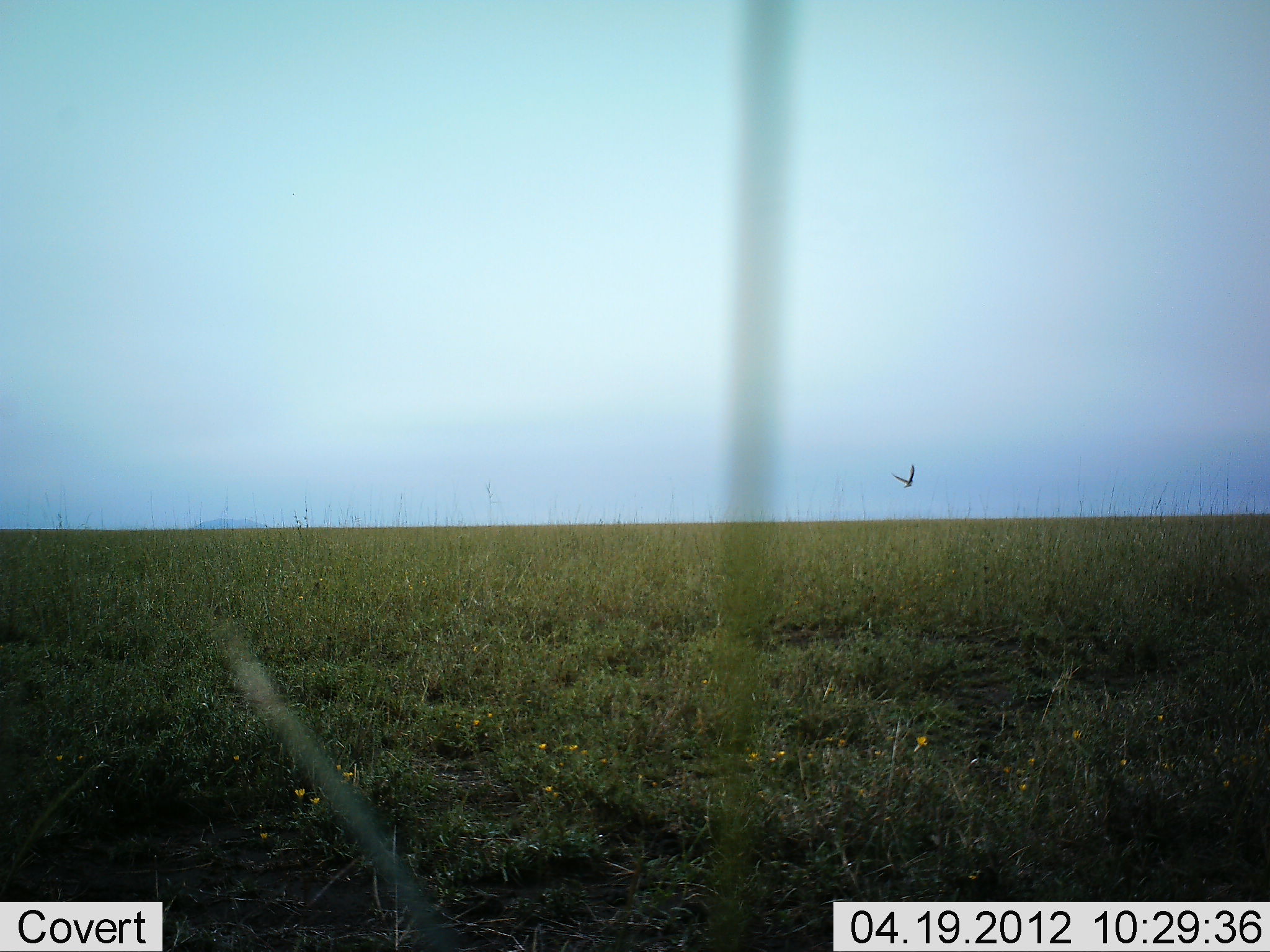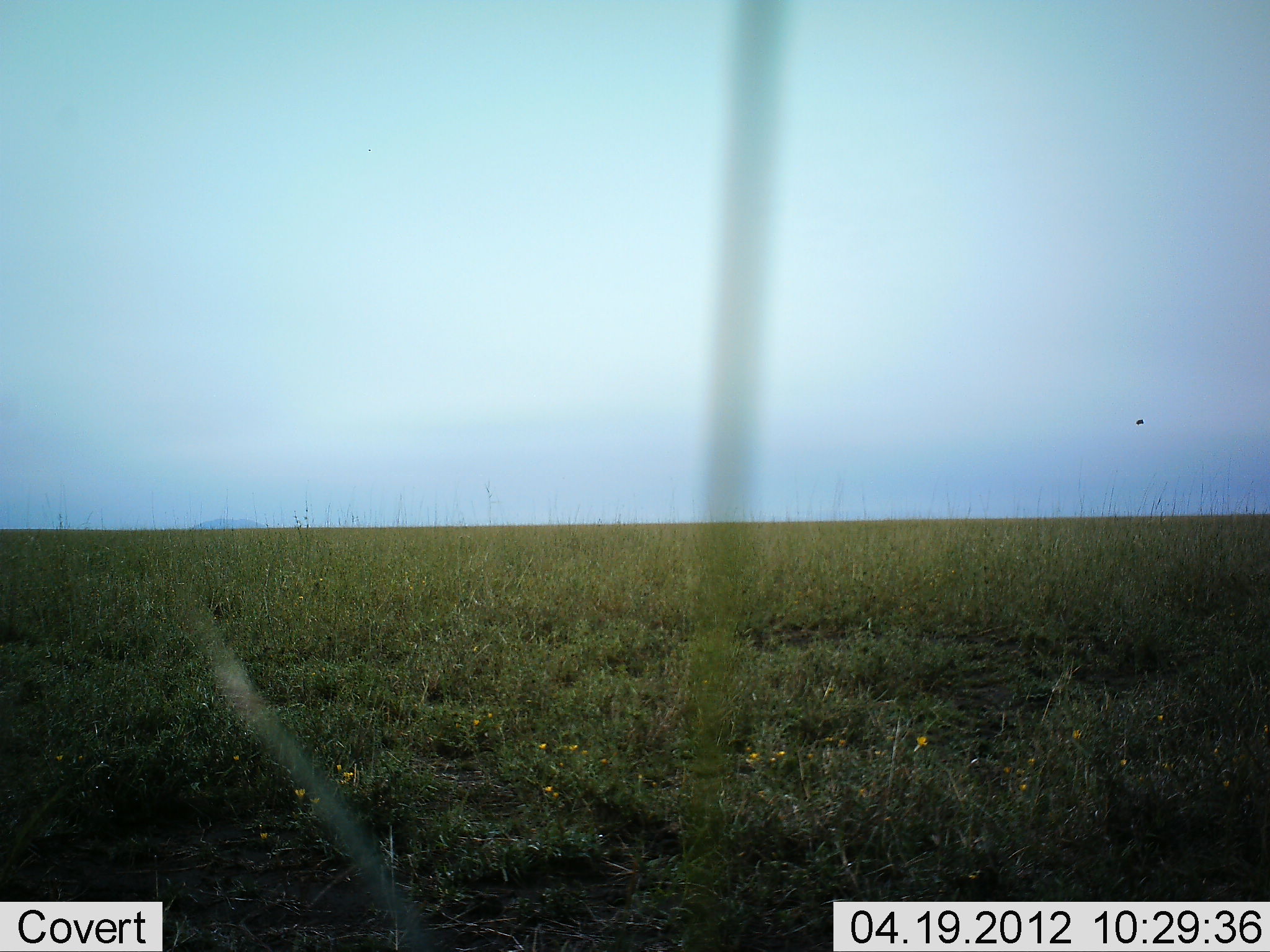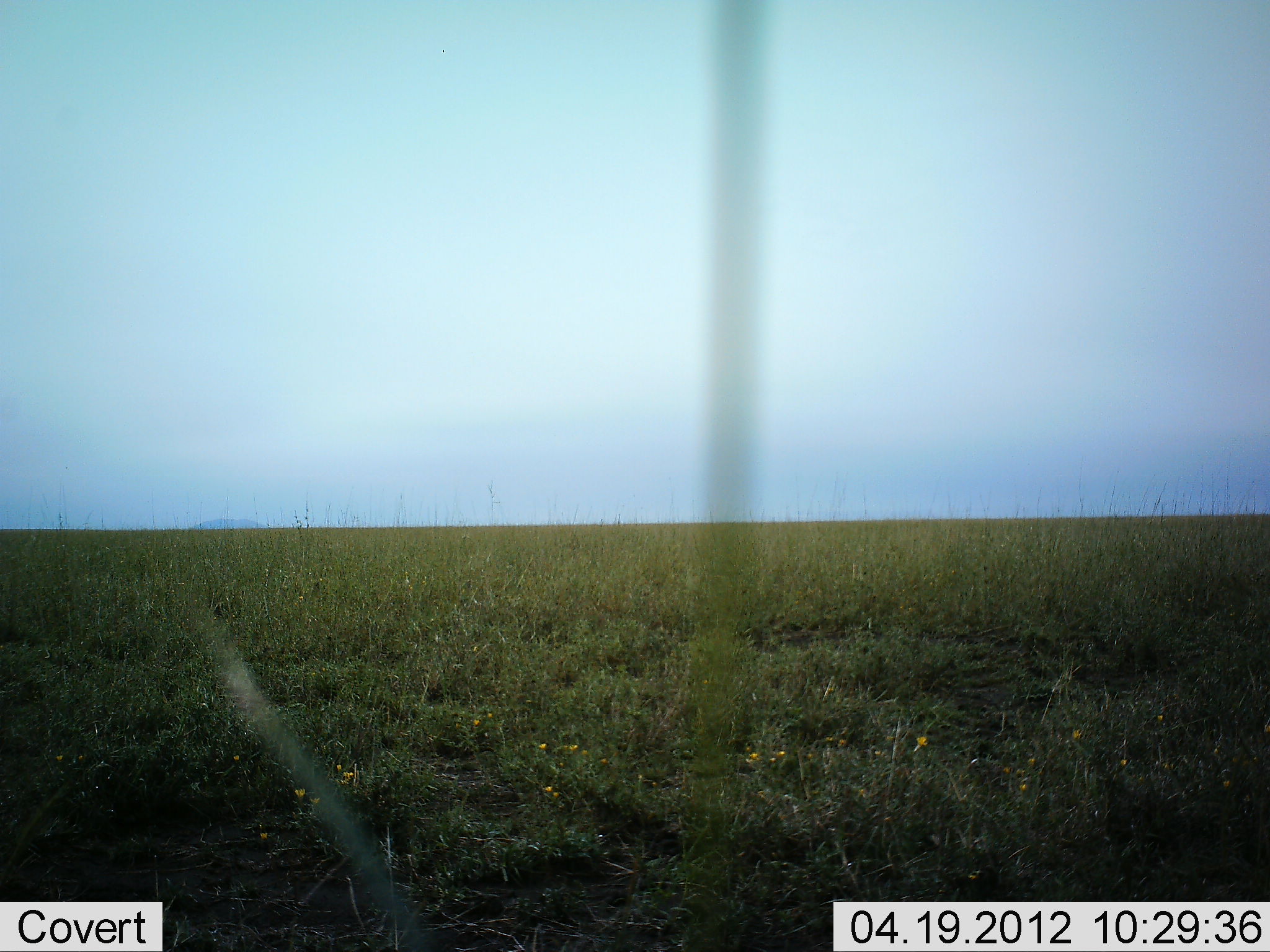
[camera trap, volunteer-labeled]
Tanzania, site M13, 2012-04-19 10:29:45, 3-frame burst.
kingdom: Animalia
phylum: Chordata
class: Aves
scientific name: Aves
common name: bird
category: otherbird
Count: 1.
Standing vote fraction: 0%.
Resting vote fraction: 5%.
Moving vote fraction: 95%.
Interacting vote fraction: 0%.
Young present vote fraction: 0%.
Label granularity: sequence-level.